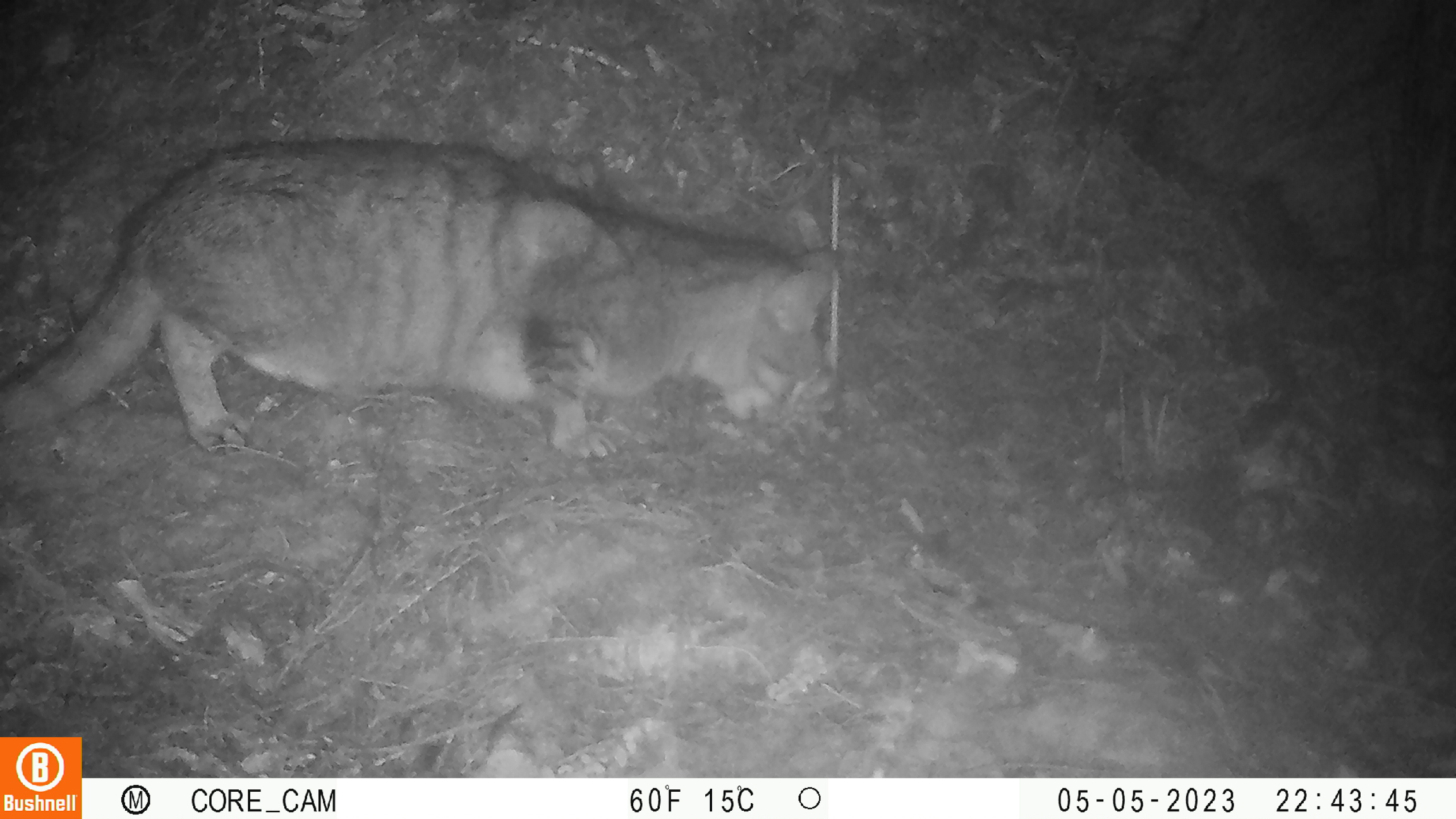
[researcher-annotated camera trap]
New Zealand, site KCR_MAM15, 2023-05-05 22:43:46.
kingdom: Animalia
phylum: Chordata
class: Mammalia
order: Carnivora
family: Felidae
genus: Felis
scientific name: Felis catus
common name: domestic cat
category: cat